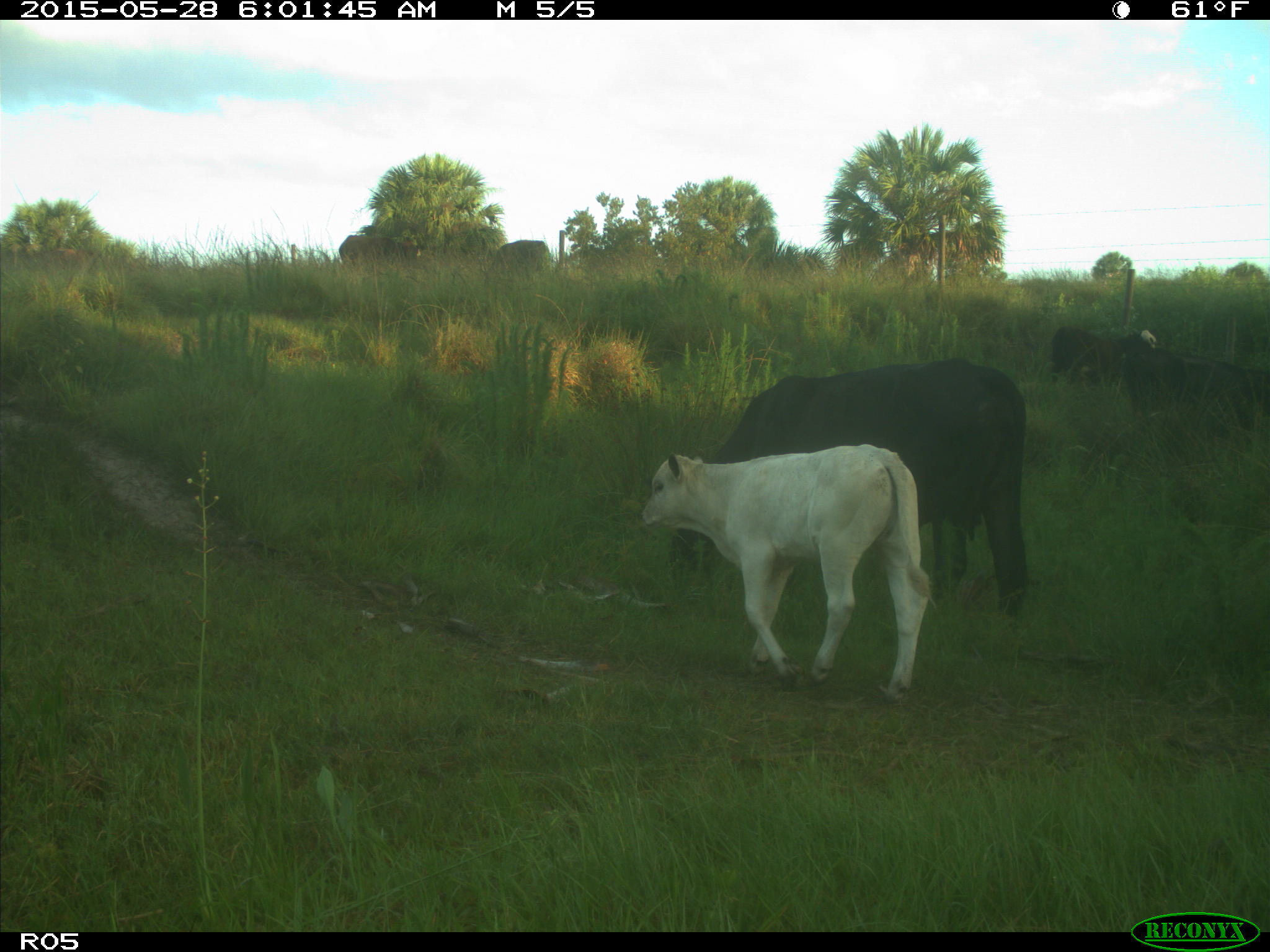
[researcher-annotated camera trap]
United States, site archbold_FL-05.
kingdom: Animalia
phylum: Chordata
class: Mammalia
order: Artiodactyla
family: Bovidae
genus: Bos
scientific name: Bos taurus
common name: domestic cow